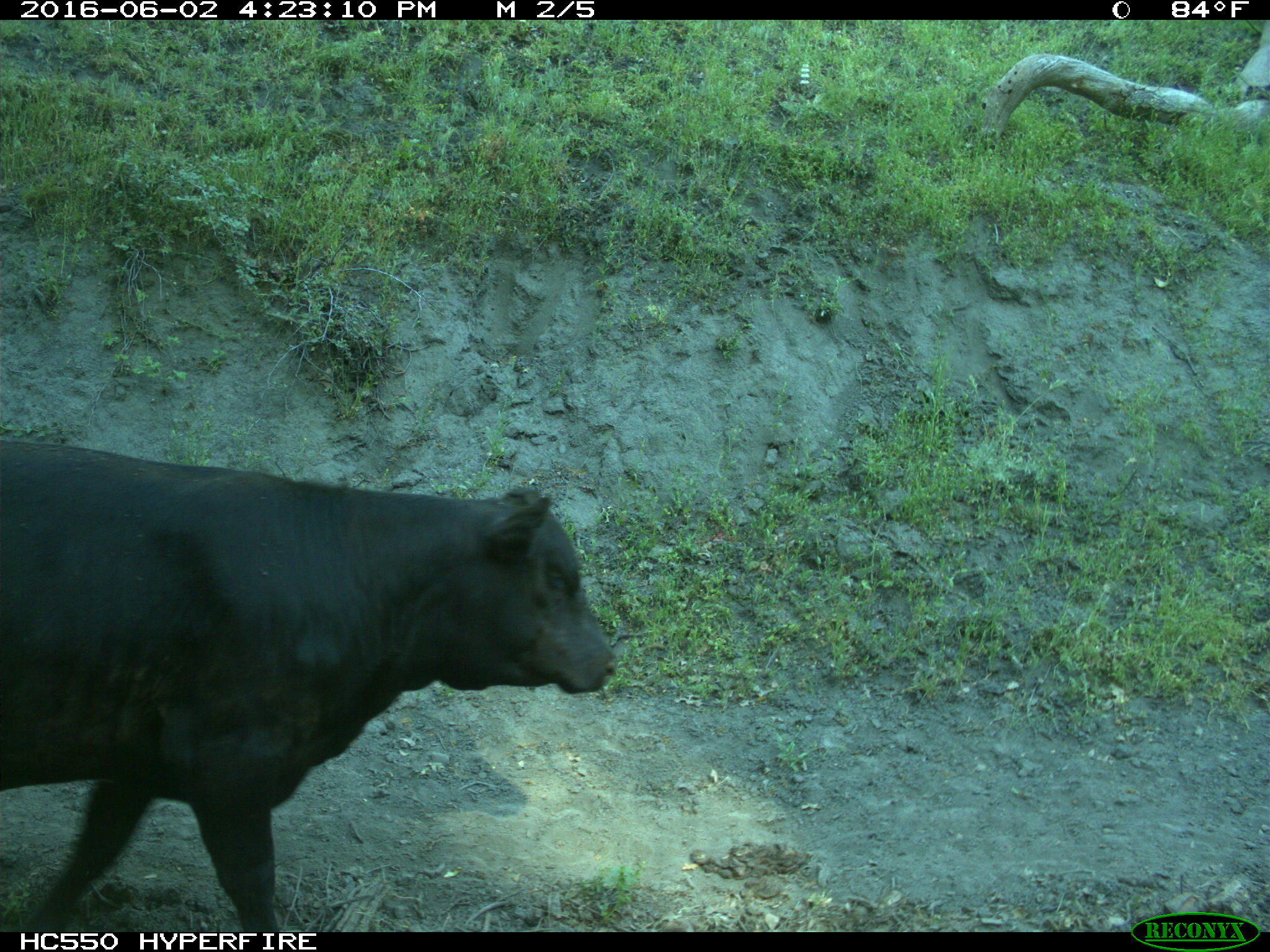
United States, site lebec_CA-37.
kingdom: Animalia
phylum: Chordata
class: Mammalia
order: Artiodactyla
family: Bovidae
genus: Bos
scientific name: Bos taurus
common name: domestic cow